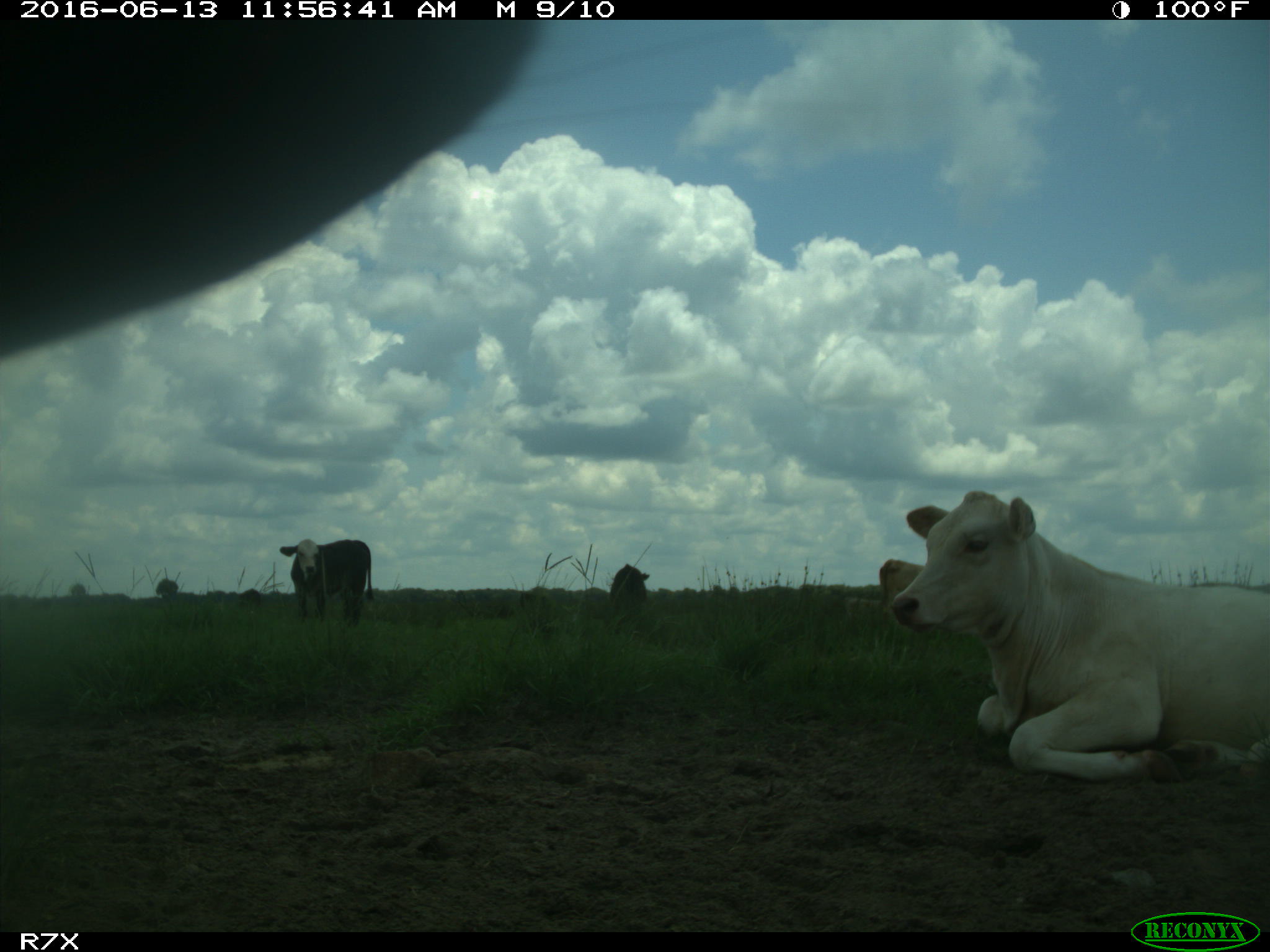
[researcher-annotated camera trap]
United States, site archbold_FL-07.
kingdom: Animalia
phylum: Chordata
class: Mammalia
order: Artiodactyla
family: Bovidae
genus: Bos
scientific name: Bos taurus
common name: domestic cow